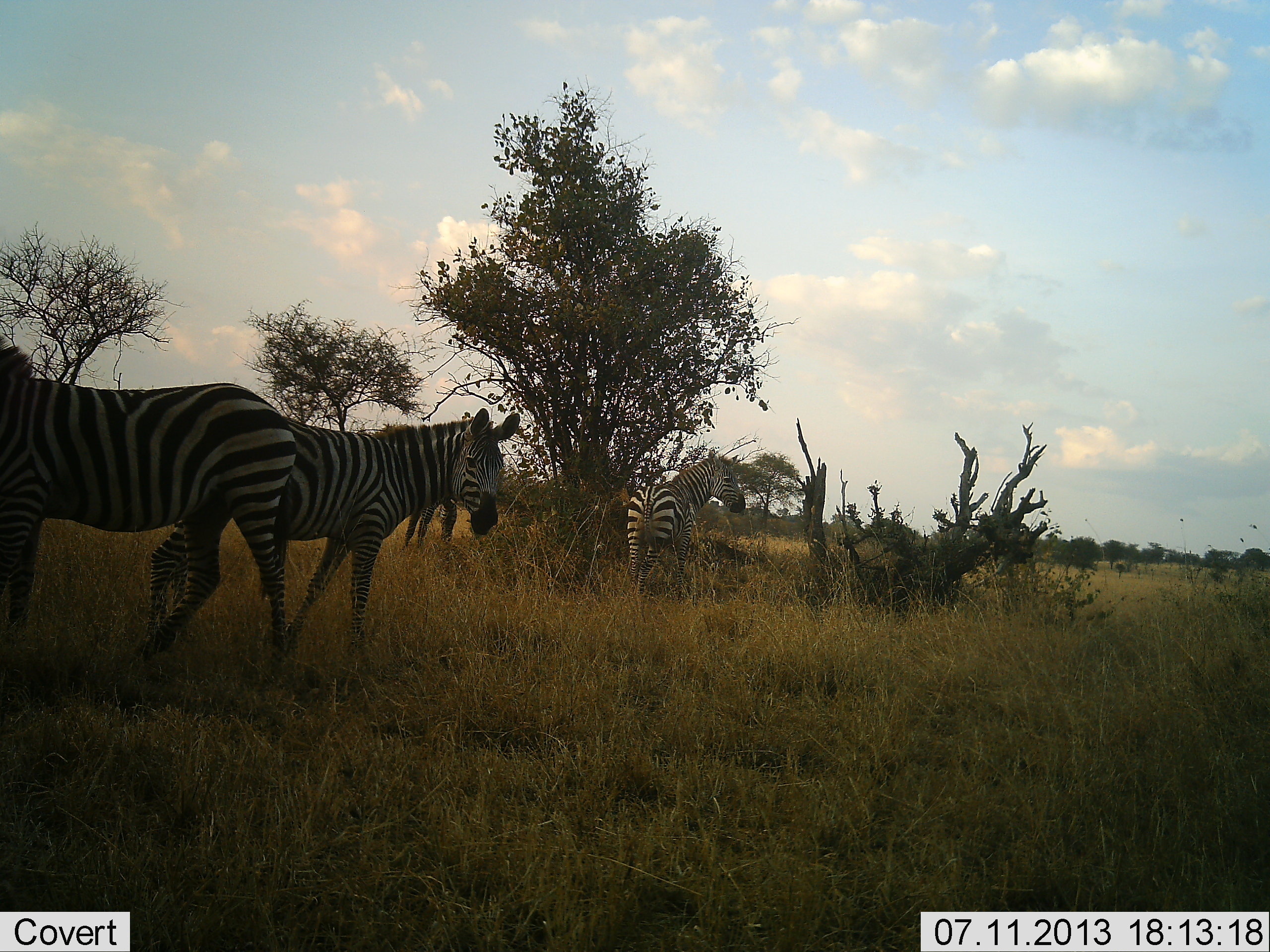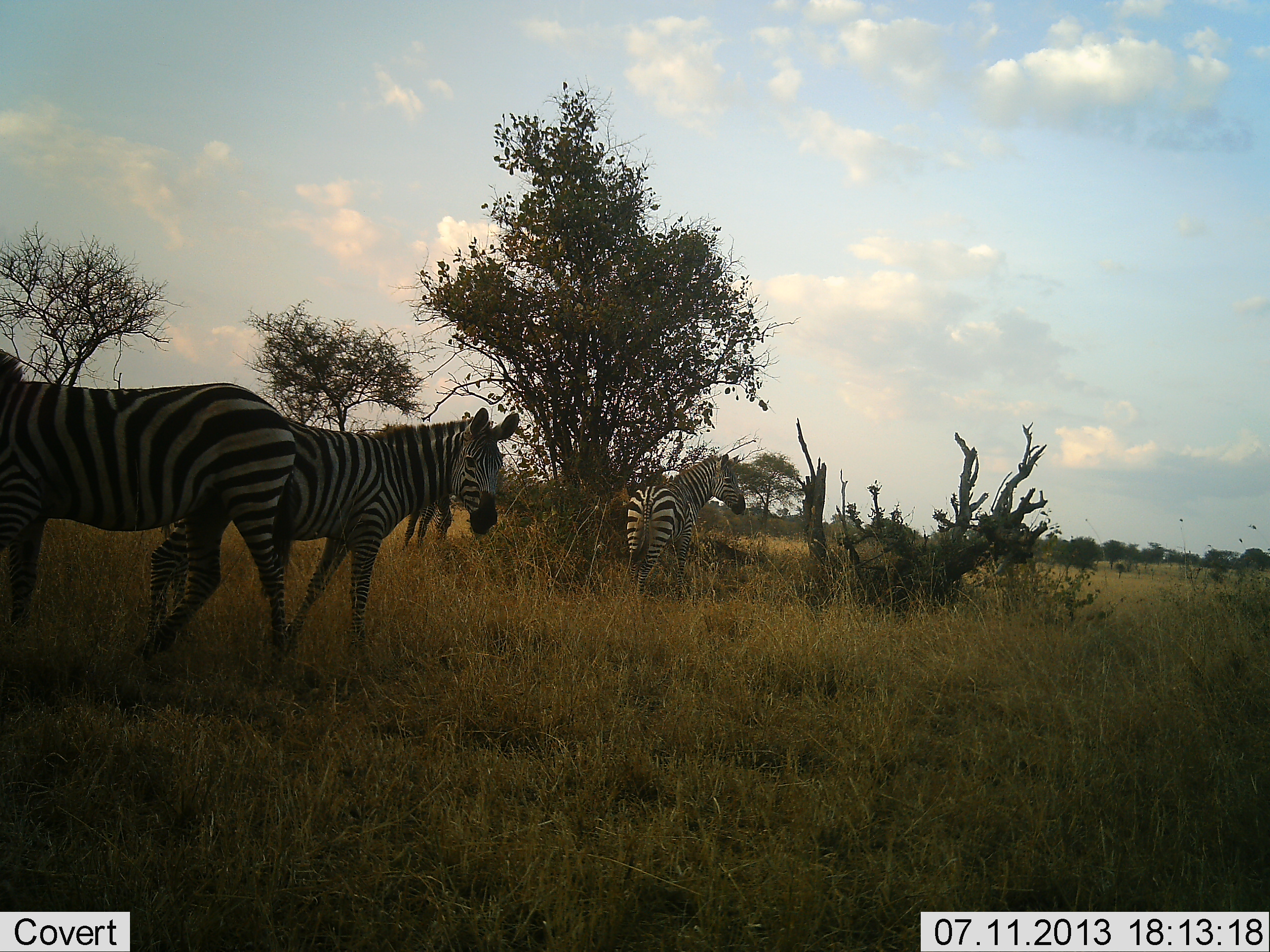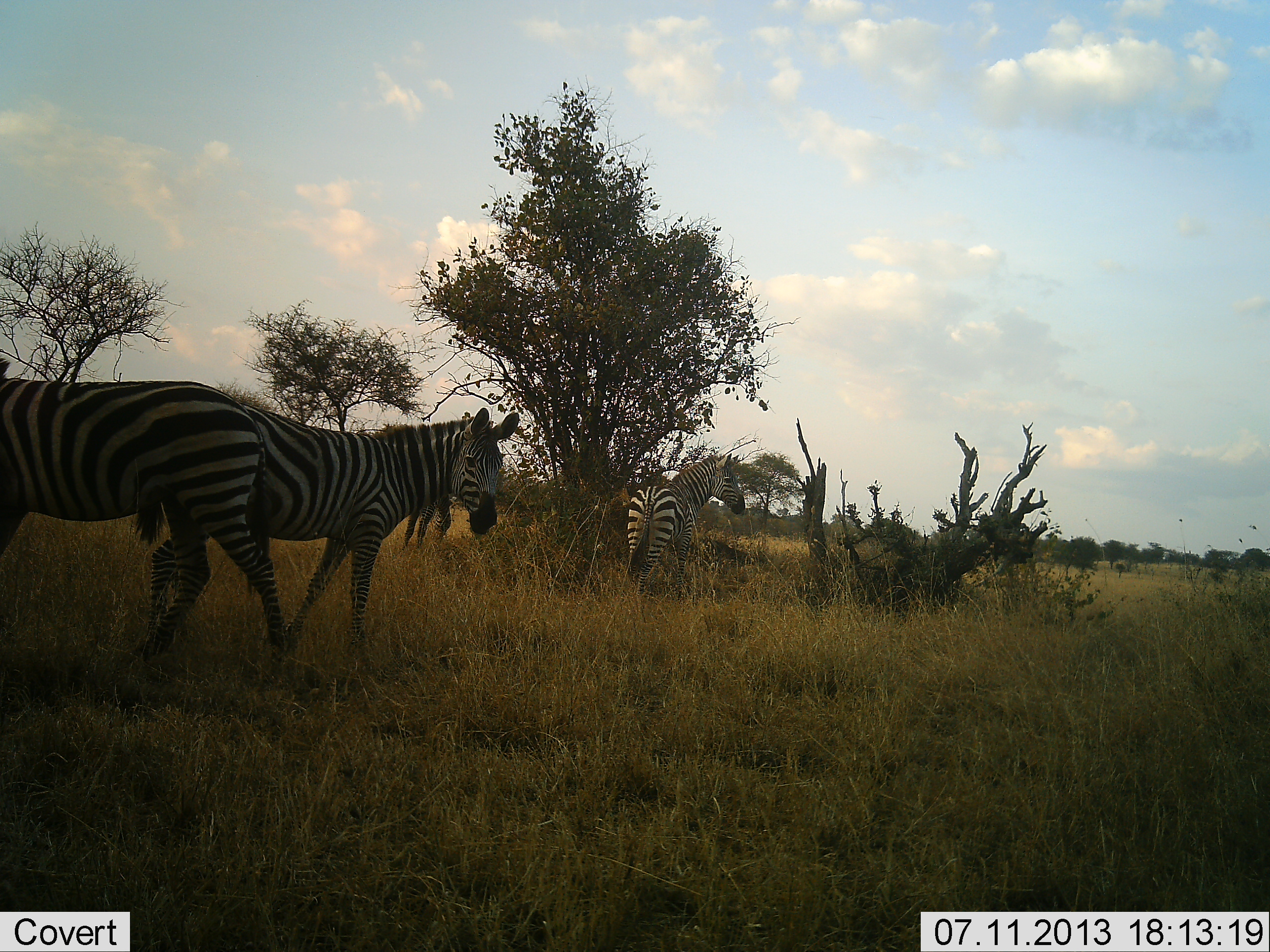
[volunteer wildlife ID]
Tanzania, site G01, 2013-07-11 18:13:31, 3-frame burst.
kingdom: Animalia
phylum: Chordata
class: Mammalia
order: Perissodactyla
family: Equidae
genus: Equus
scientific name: Equus quagga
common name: plains zebra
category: zebra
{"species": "zebra (plains zebra) (Equus quagga)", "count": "4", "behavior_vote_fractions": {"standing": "97%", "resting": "3%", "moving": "7%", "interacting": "0%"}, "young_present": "3%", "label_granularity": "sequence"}